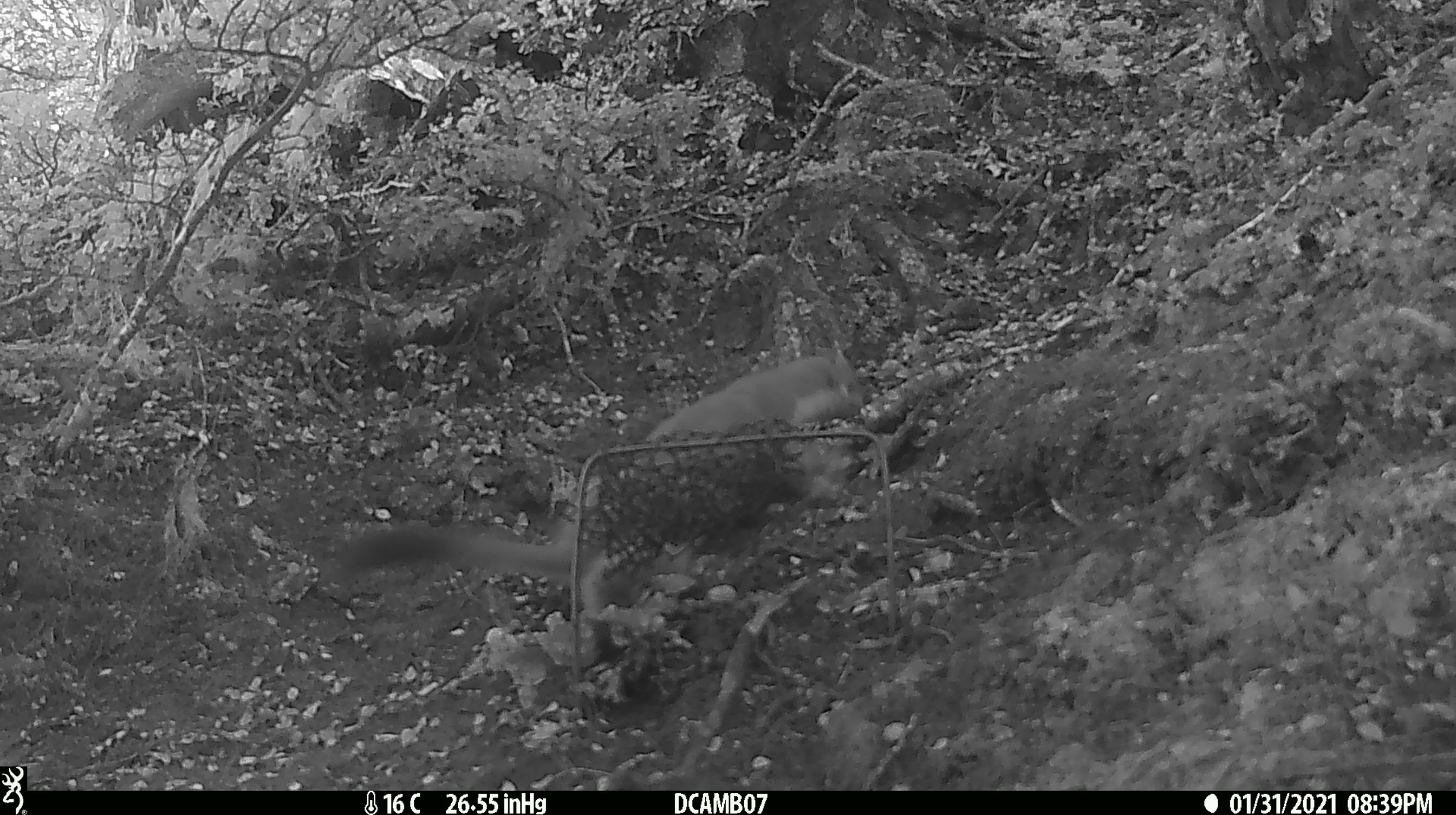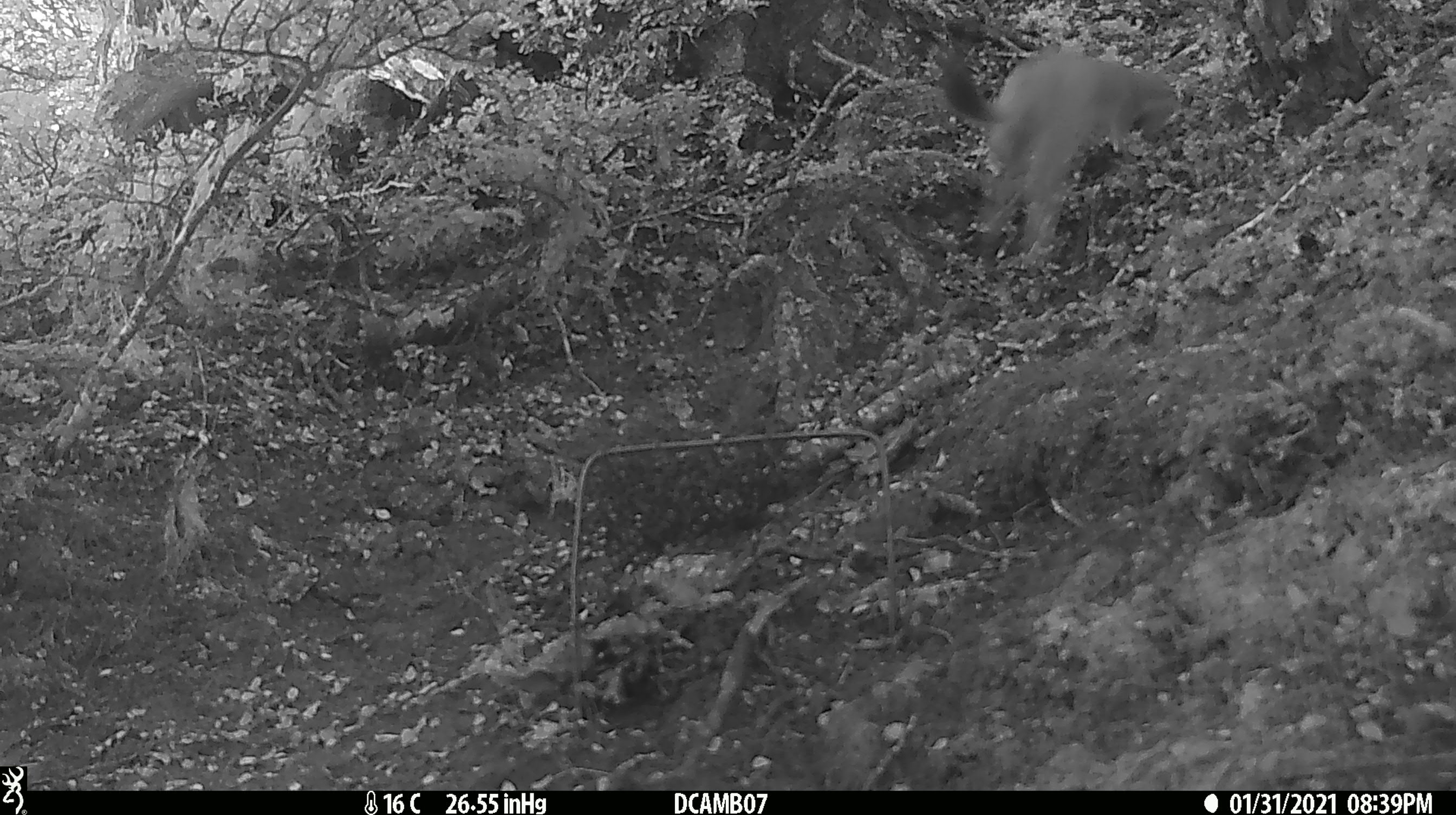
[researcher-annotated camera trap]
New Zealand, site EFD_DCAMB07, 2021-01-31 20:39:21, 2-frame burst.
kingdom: Animalia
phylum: Chordata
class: Mammalia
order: Carnivora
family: Mustelidae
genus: Mustela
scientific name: Mustela erminea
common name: stoat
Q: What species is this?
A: Stoat (Mustela erminea).